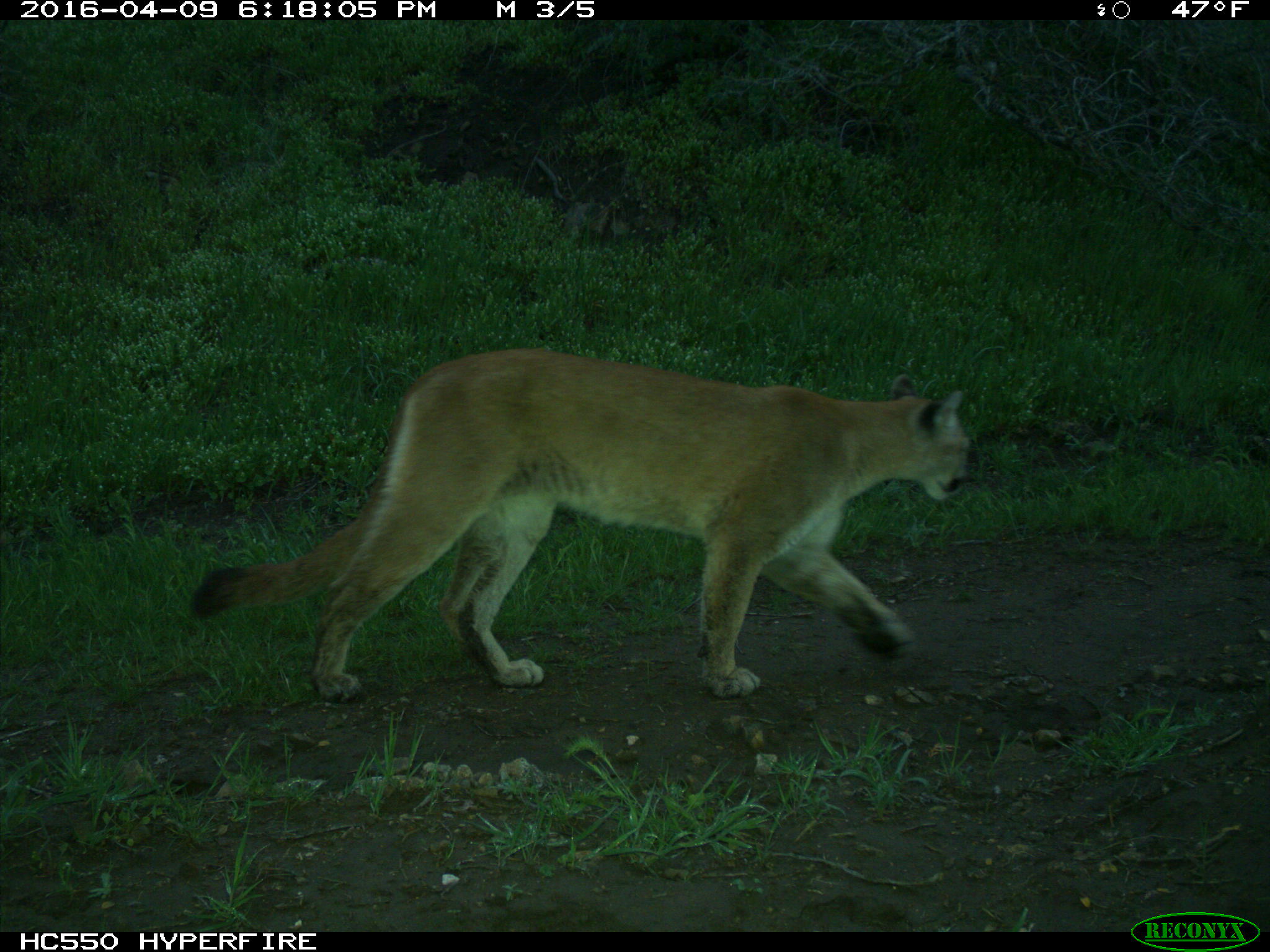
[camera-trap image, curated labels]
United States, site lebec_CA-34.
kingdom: Animalia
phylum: Chordata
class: Mammalia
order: Carnivora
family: Felidae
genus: Puma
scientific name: Puma concolor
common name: mountain lion